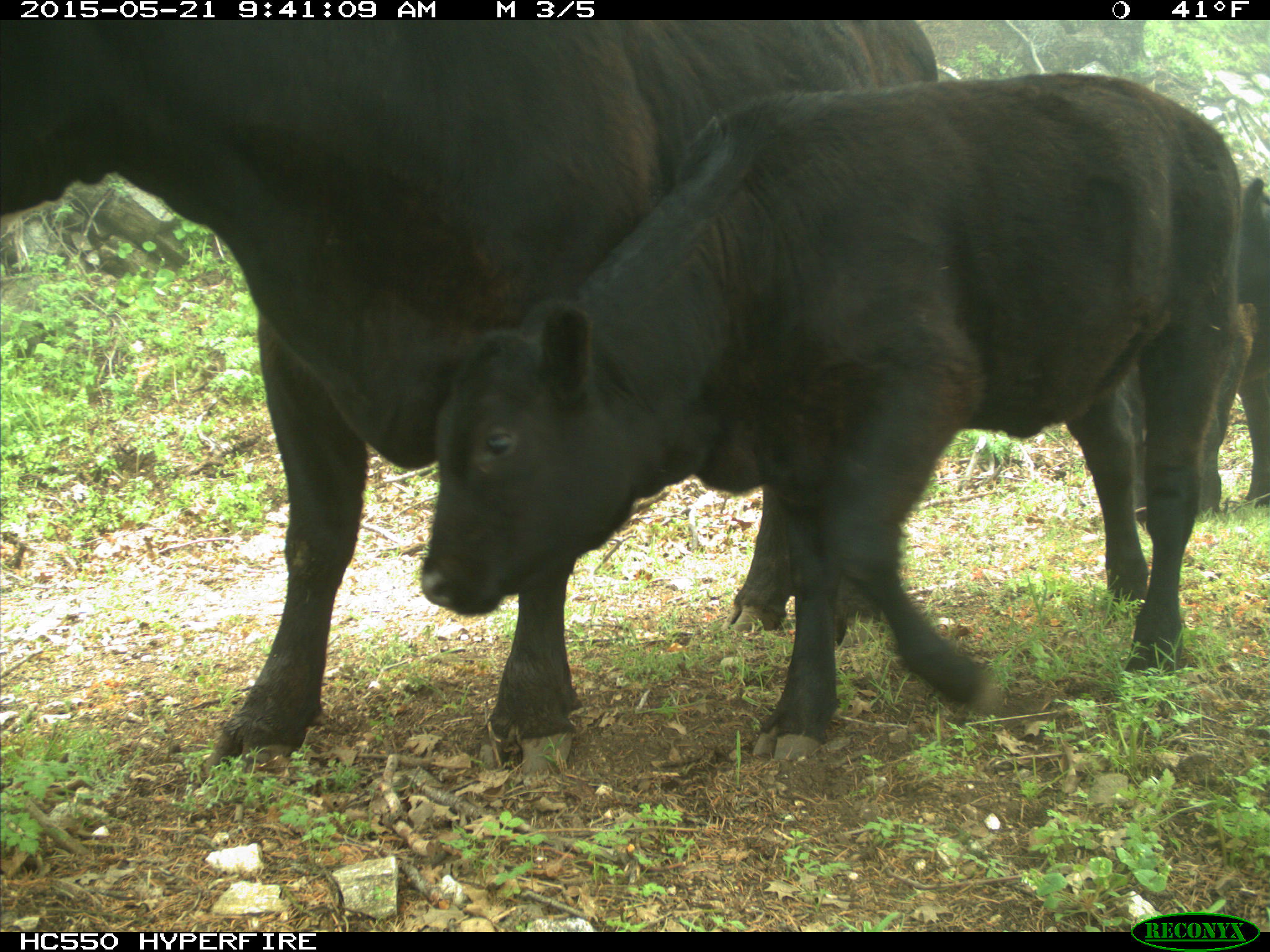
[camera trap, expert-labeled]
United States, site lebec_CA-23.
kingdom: Animalia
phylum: Chordata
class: Mammalia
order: Artiodactyla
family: Bovidae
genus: Bos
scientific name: Bos taurus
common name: domestic cow